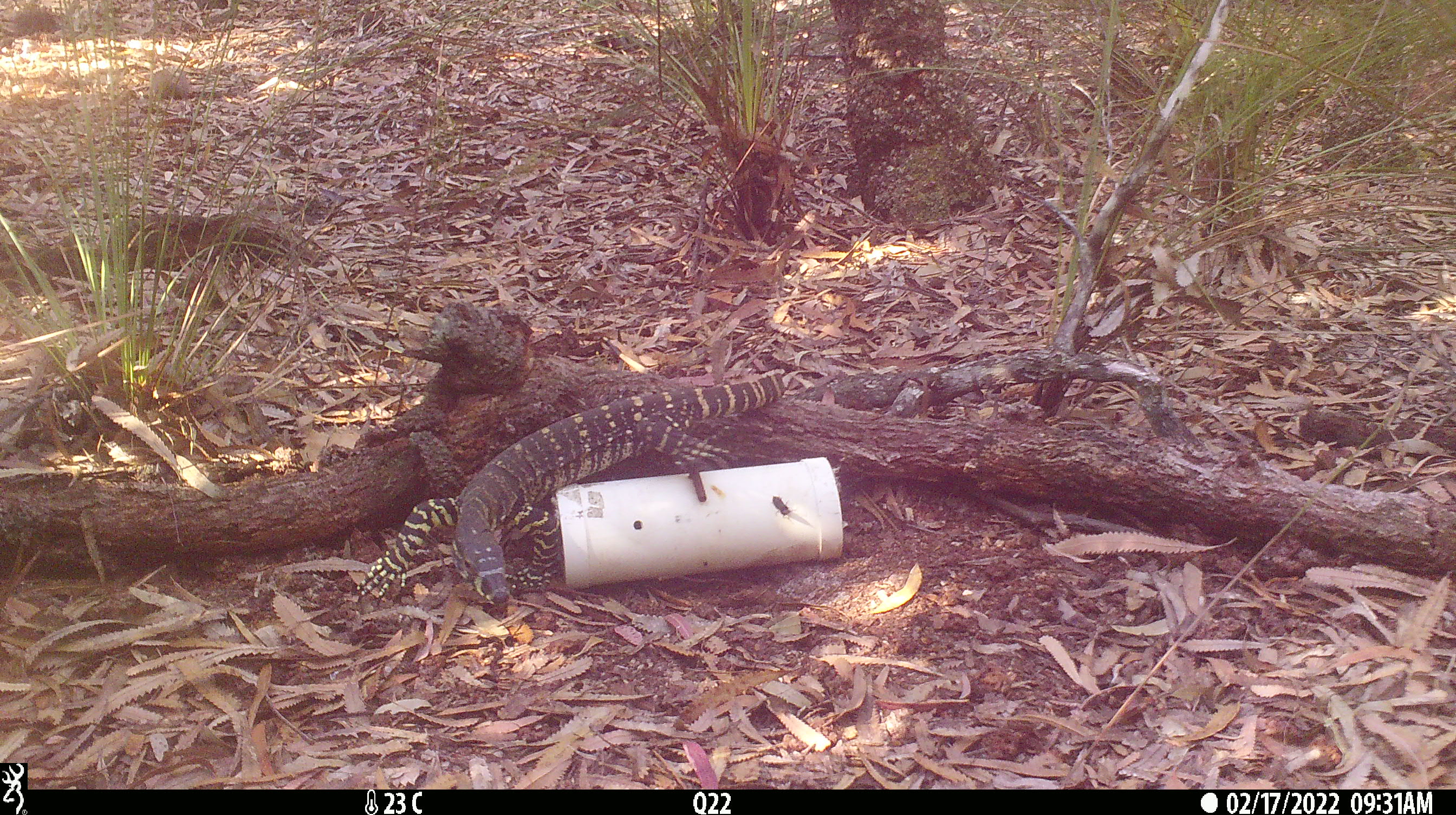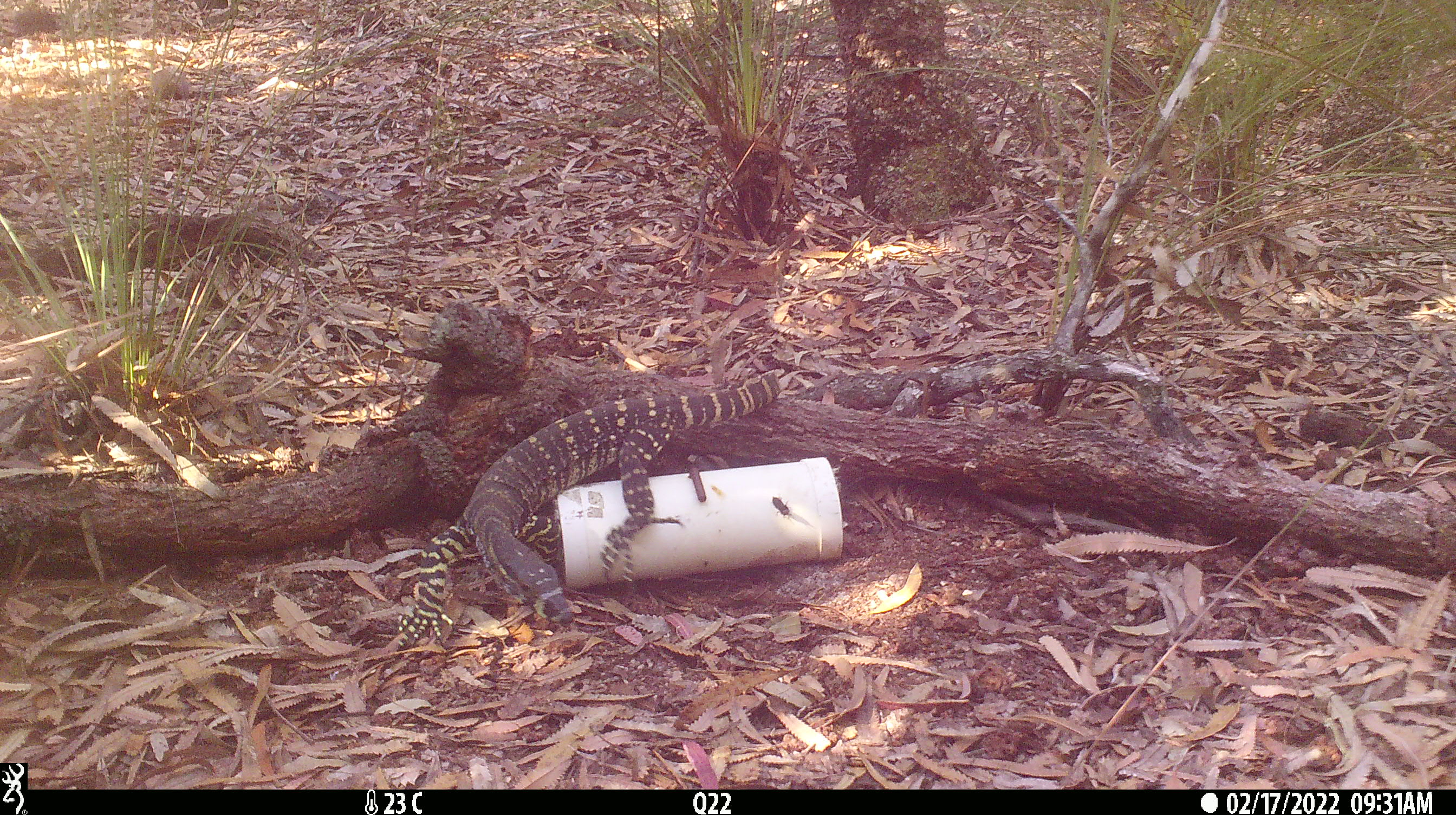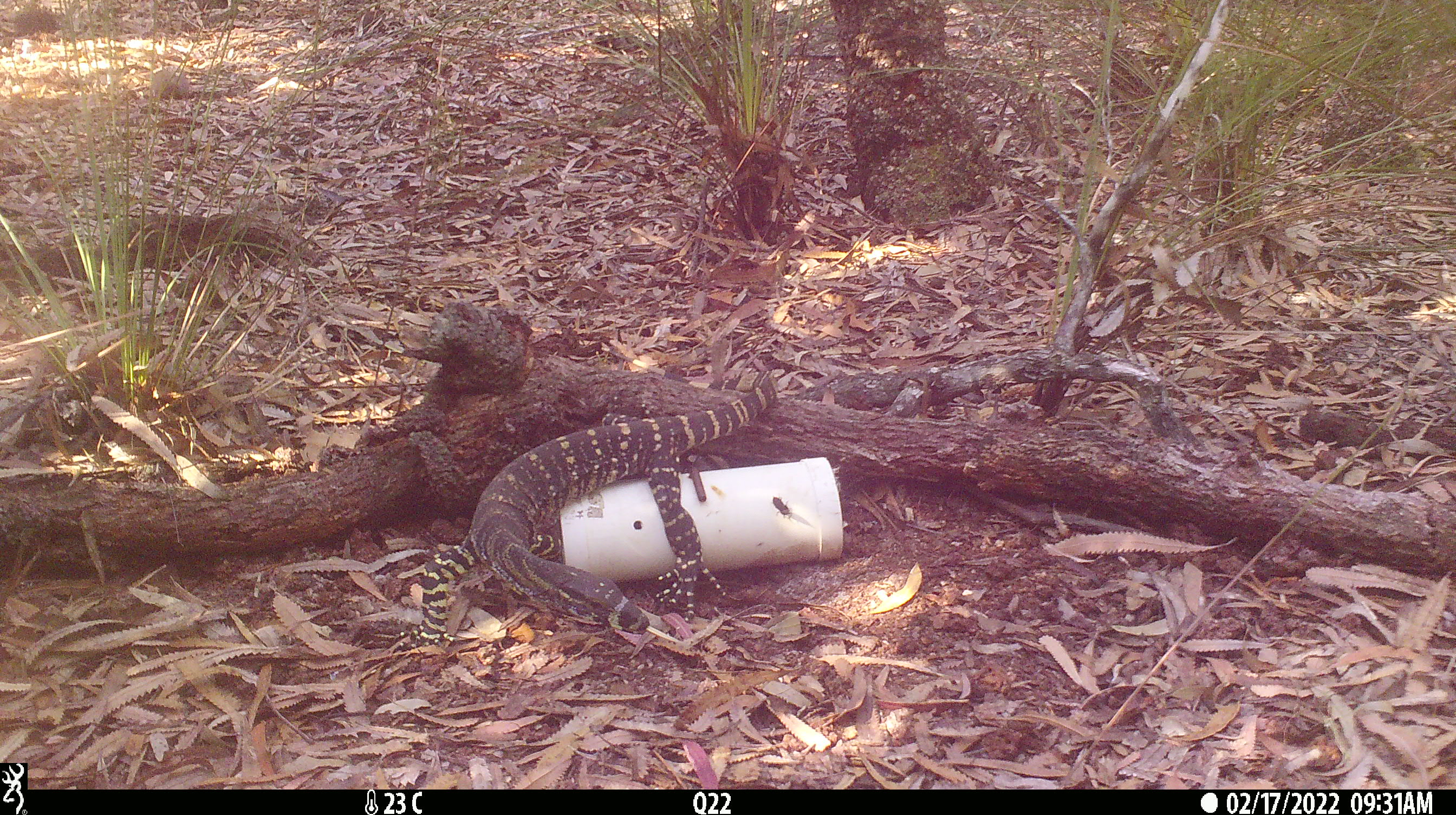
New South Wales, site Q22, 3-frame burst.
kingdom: Animalia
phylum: Chordata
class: Reptilia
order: Squamata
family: Varanidae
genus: Varanus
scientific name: Varanus varius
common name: lace monitor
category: goanna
Goanna (lace monitor) (Varanus varius).